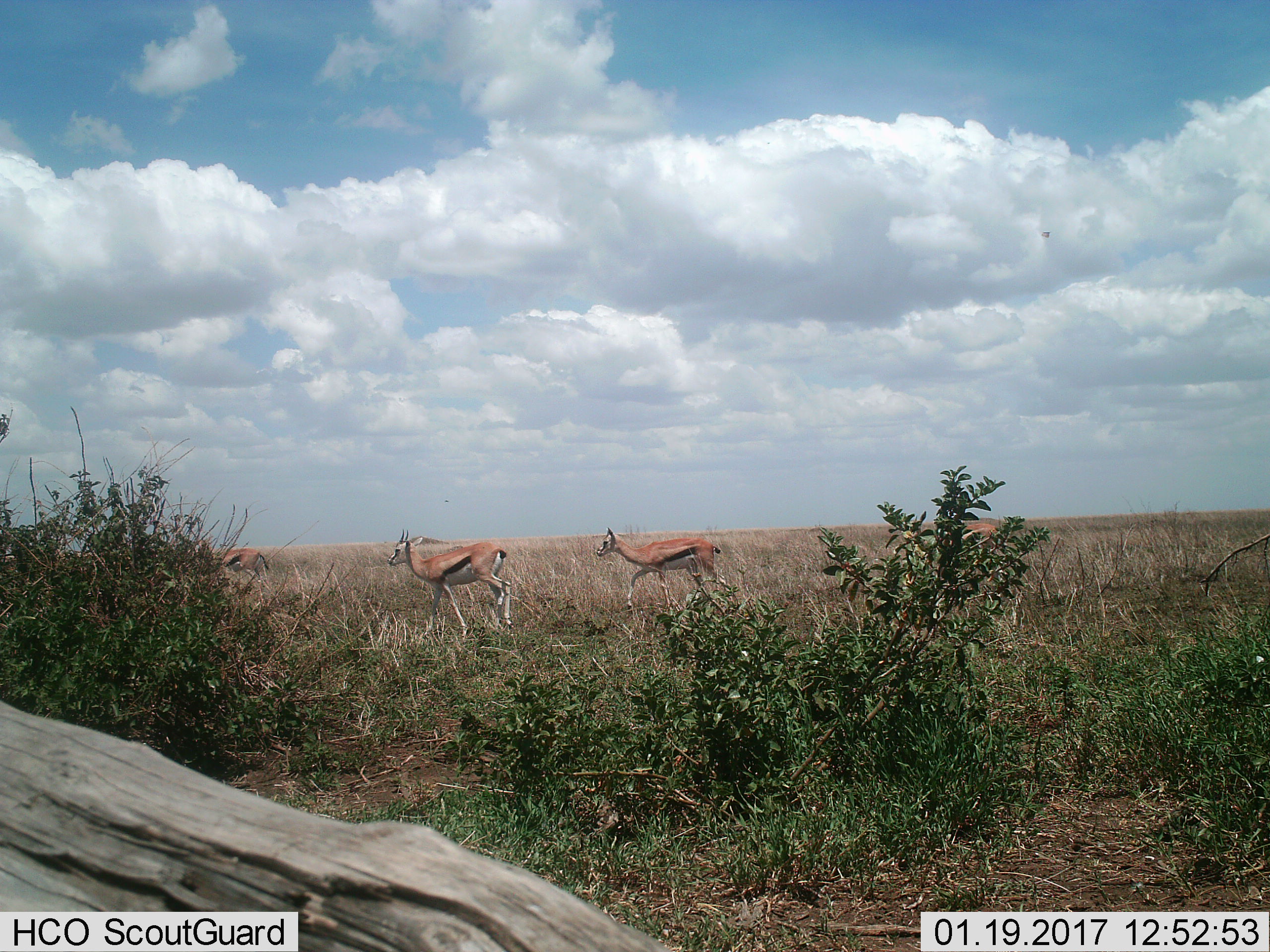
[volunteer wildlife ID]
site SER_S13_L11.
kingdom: Animalia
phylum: Chordata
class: Mammalia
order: Artiodactyla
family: Bovidae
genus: Eudorcas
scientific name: Eudorcas thomsonii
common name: thomson's gazelle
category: gazellethomsons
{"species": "gazellethomsons (thomson's gazelle) (Eudorcas thomsonii)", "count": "4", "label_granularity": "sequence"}